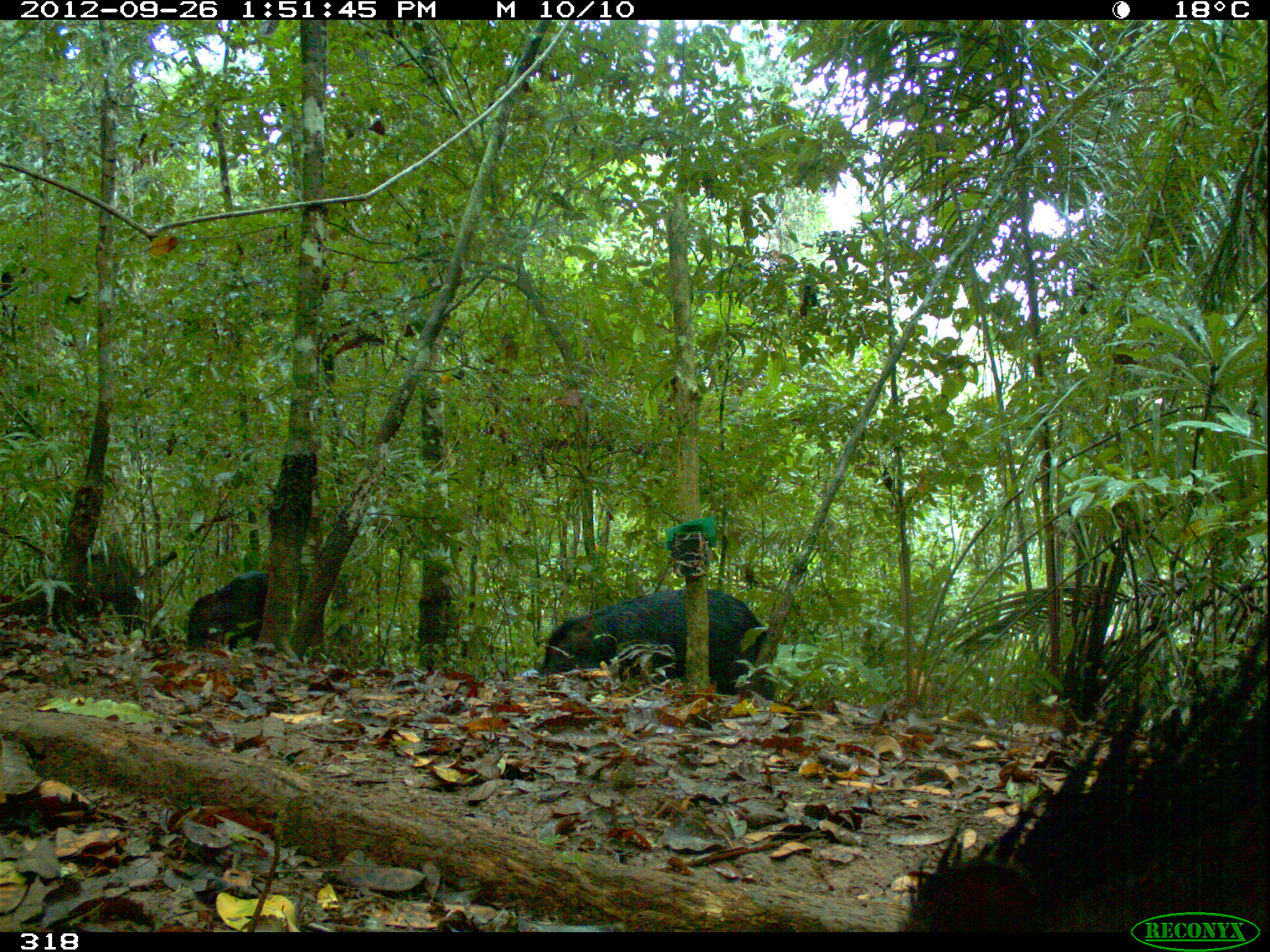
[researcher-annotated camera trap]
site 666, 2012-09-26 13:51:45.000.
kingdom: Animalia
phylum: Chordata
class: Mammalia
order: Artiodactyla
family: Tayassuidae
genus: Tayassu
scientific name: Tayassu pecari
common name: white-lipped peccary